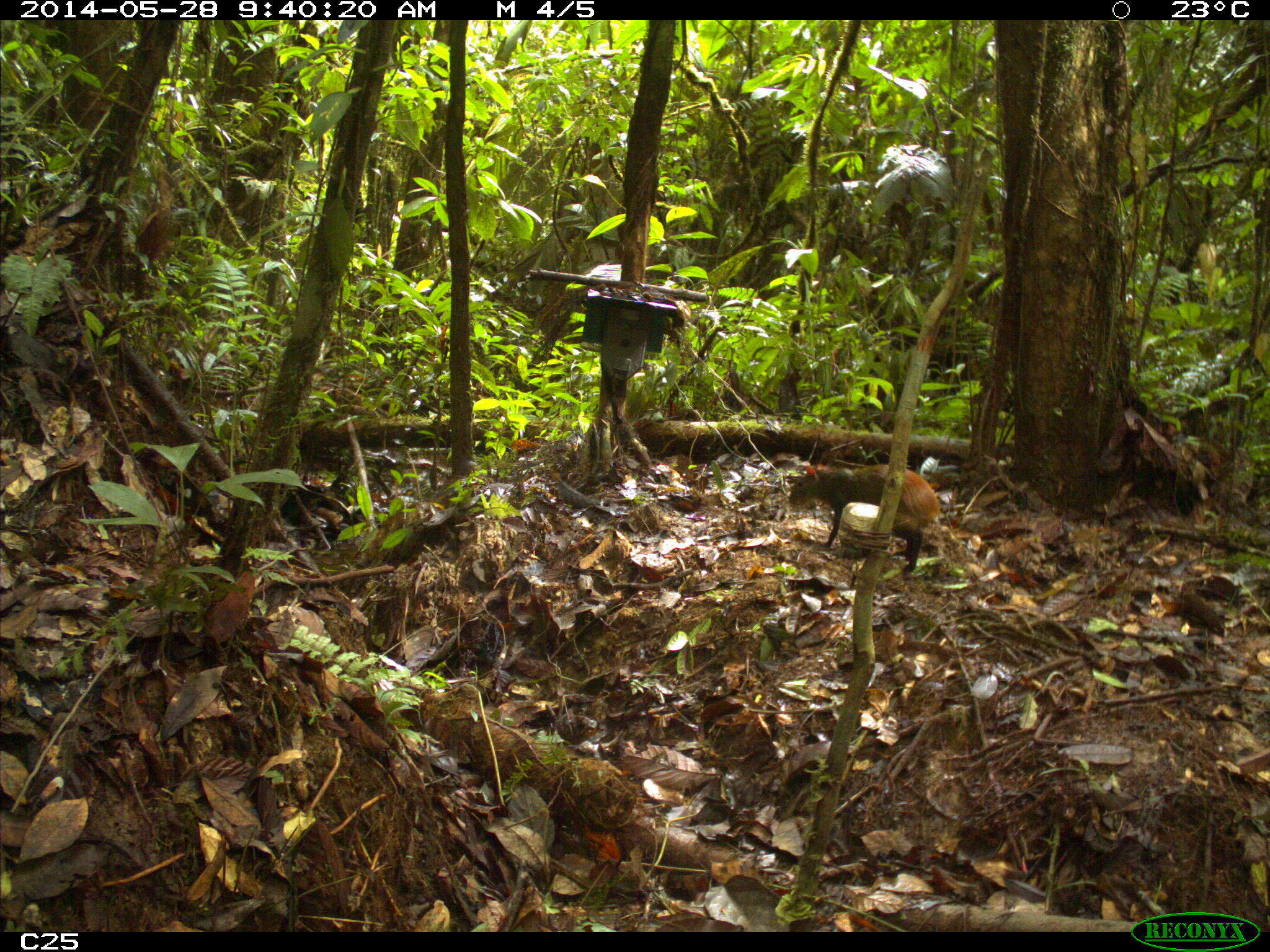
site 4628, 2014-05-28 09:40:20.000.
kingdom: Animalia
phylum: Chordata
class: Mammalia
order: Rodentia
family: Dasyproctidae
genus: Dasyprocta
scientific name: Dasyprocta leporina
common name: red-rumped agouti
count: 1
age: adult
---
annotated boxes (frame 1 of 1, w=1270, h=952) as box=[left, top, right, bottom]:
dasyprocta leporina: box=[784, 457, 941, 574]